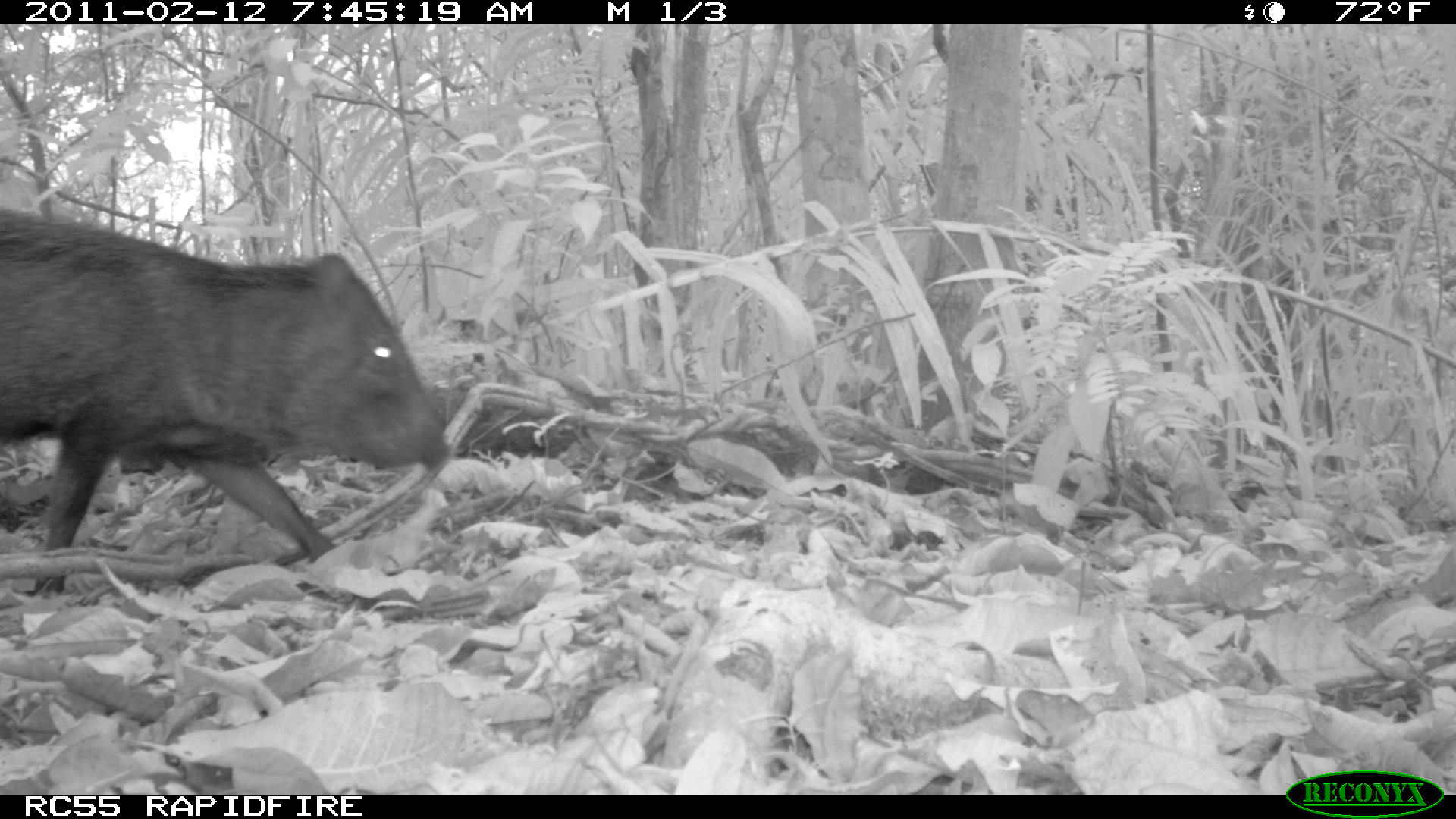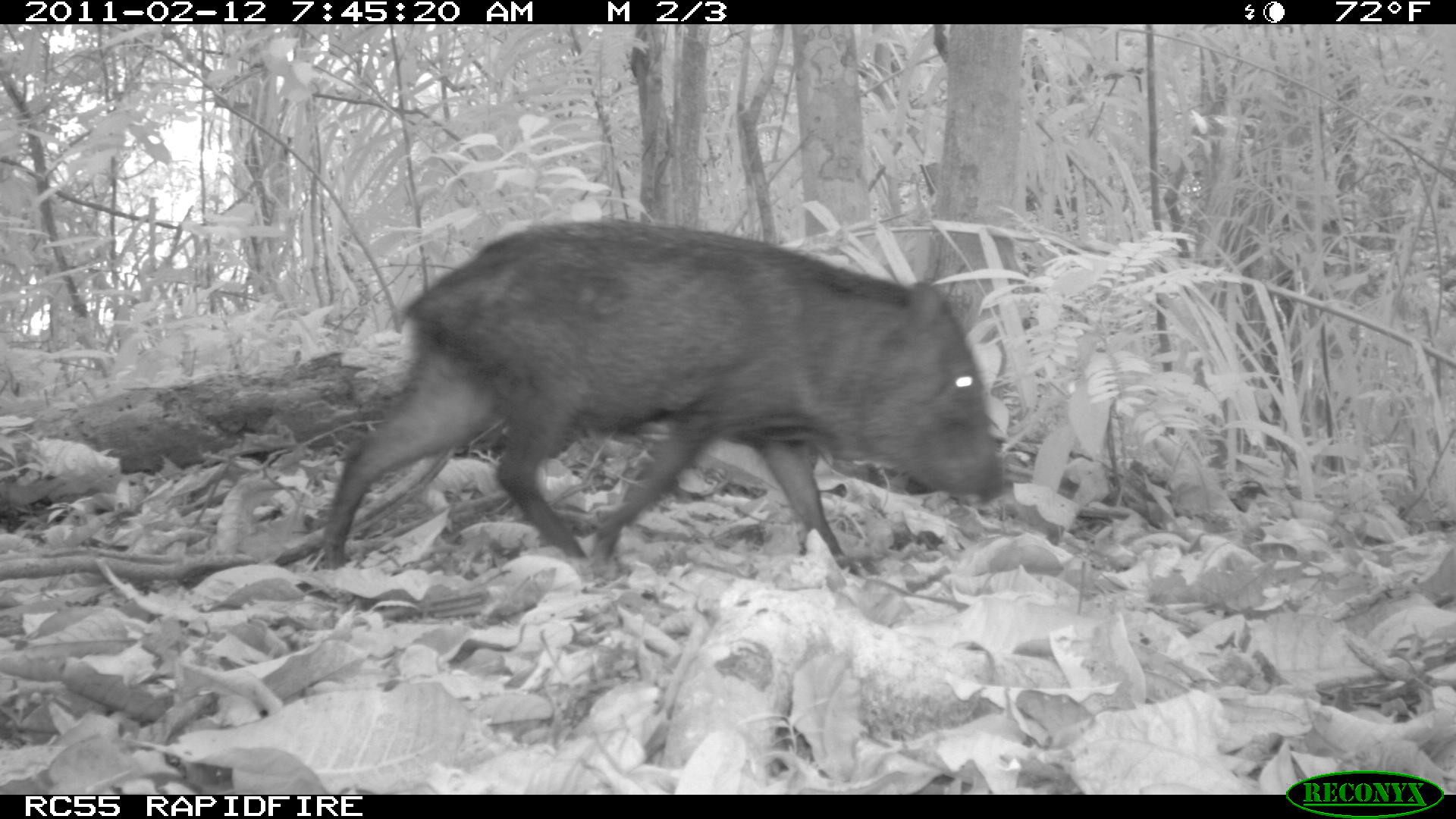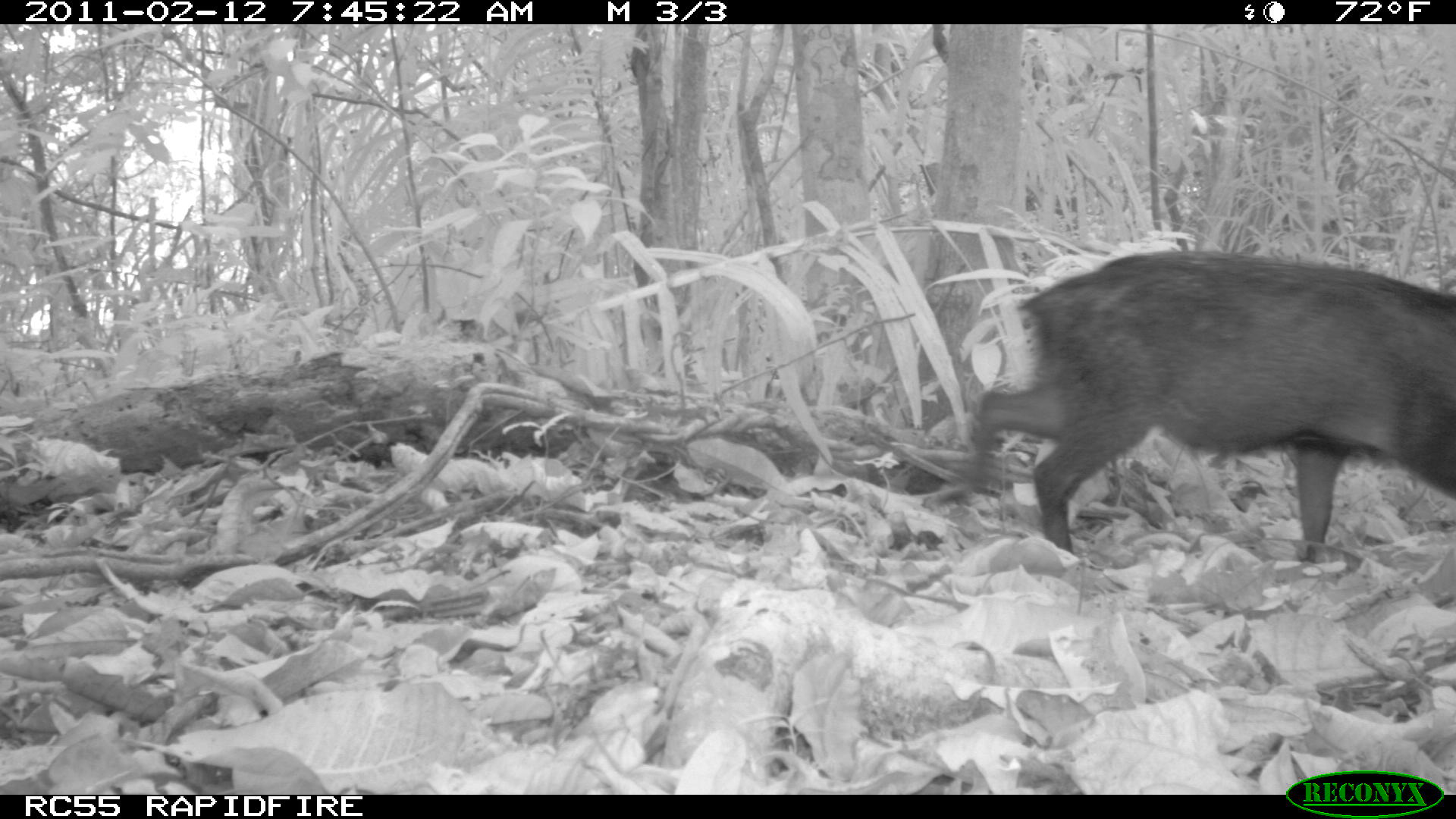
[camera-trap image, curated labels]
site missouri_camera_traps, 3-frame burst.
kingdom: Animalia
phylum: Chordata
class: Mammalia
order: Artiodactyla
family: Tayassuidae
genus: Pecari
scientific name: Pecari tajacu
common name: collared peccary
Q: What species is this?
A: Collared peccary (Pecari tajacu).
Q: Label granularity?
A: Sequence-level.